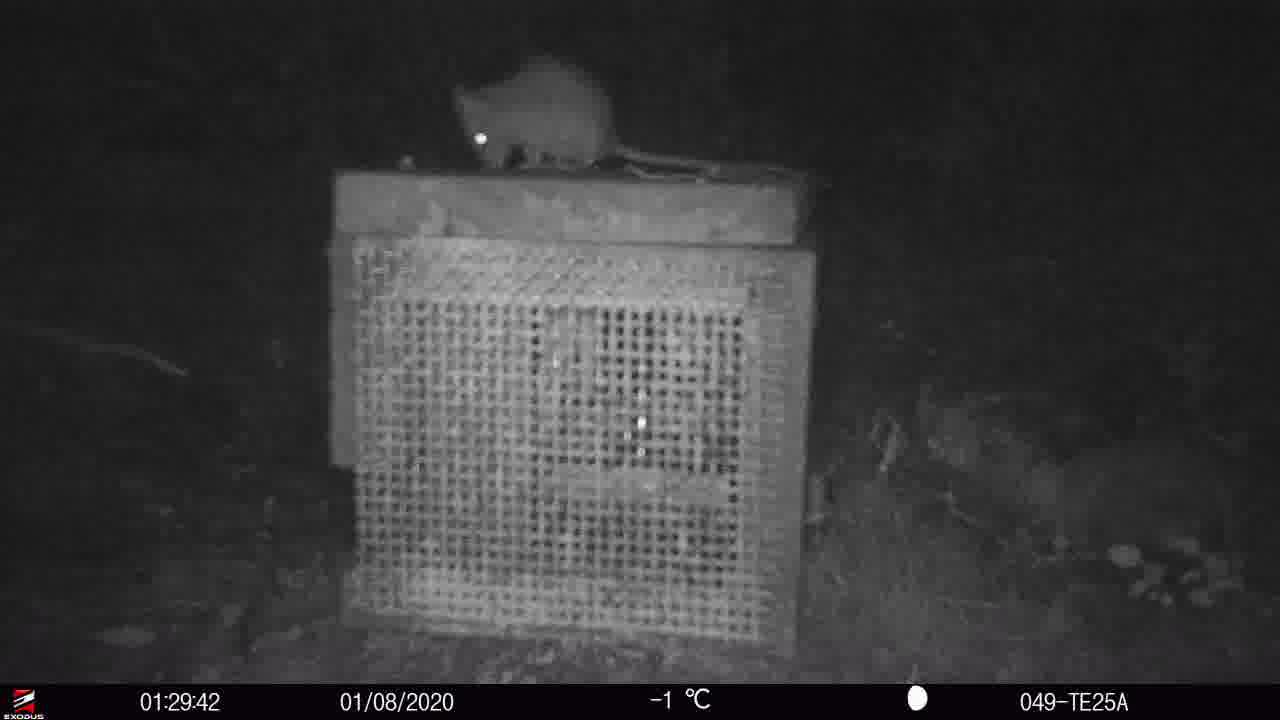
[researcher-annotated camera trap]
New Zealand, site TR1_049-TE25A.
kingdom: Animalia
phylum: Chordata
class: Mammalia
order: Rodentia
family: Muridae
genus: Rattus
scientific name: Rattus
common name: rat